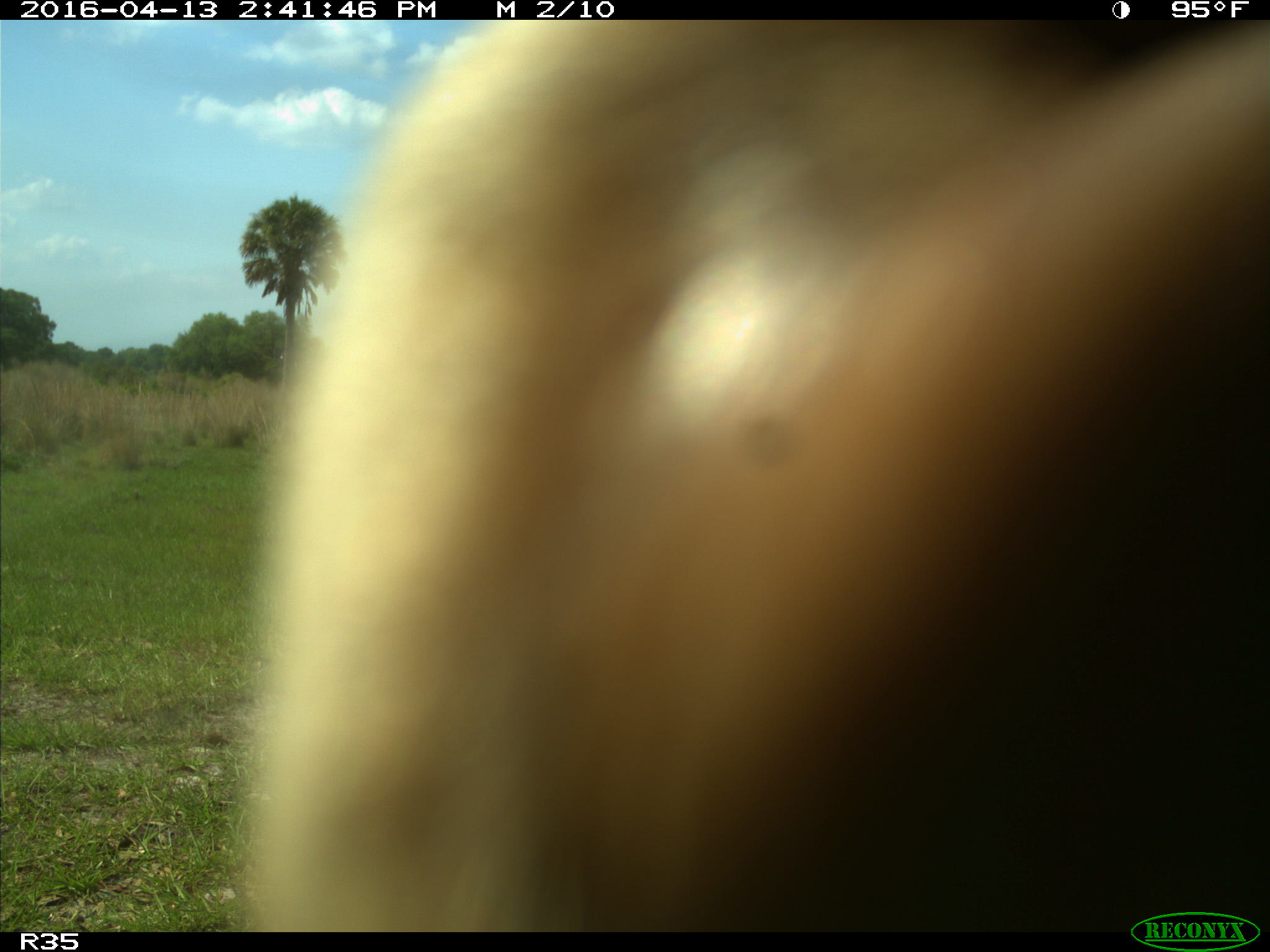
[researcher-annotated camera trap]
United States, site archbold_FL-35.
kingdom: Animalia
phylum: Chordata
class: Mammalia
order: Artiodactyla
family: Bovidae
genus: Bos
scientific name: Bos taurus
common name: domestic cow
Bos taurus (domestic cow).